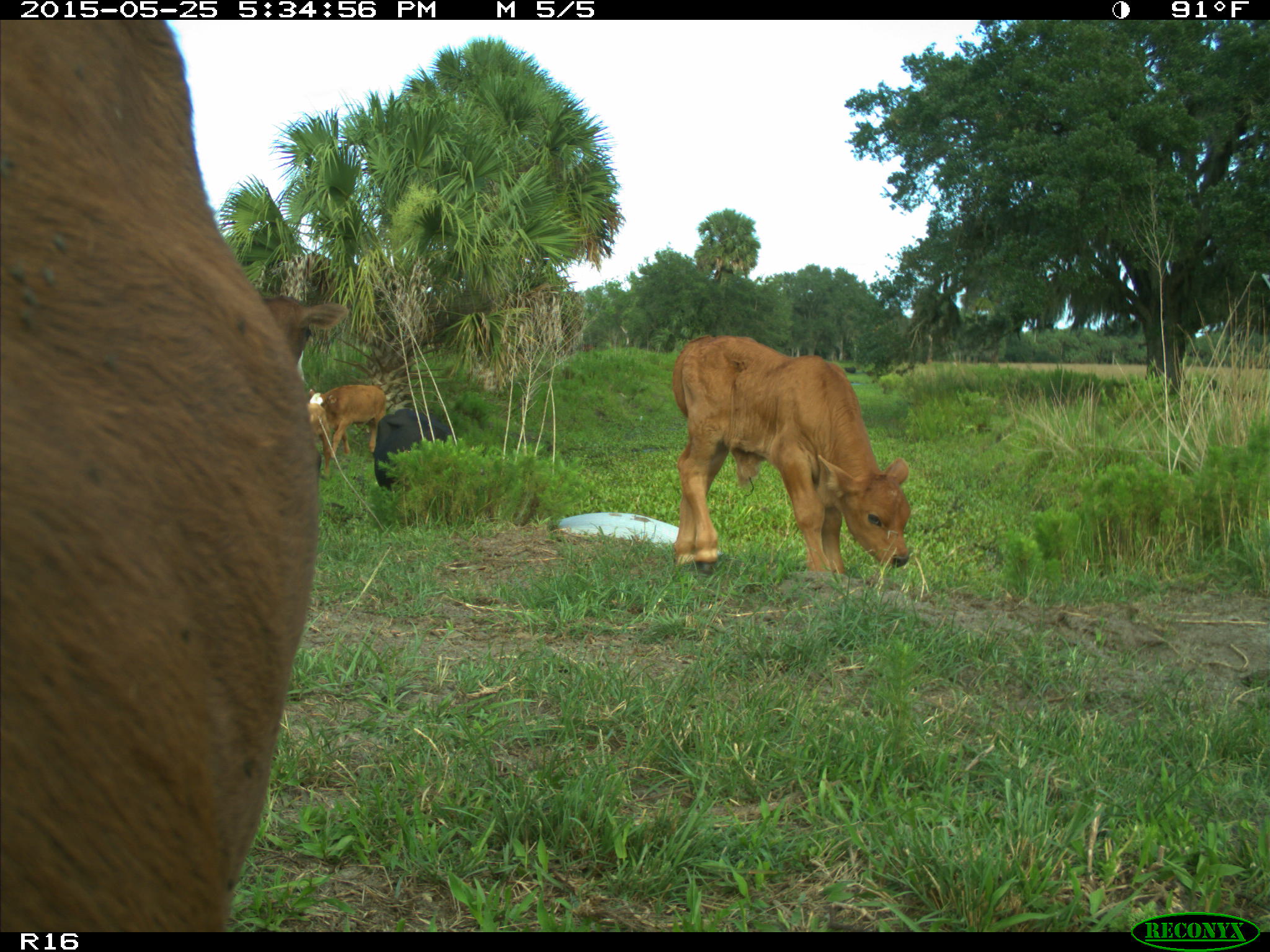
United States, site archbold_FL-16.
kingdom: Animalia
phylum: Chordata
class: Mammalia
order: Artiodactyla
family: Bovidae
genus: Bos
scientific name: Bos taurus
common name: domestic cow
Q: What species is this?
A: Bos taurus (domestic cow).